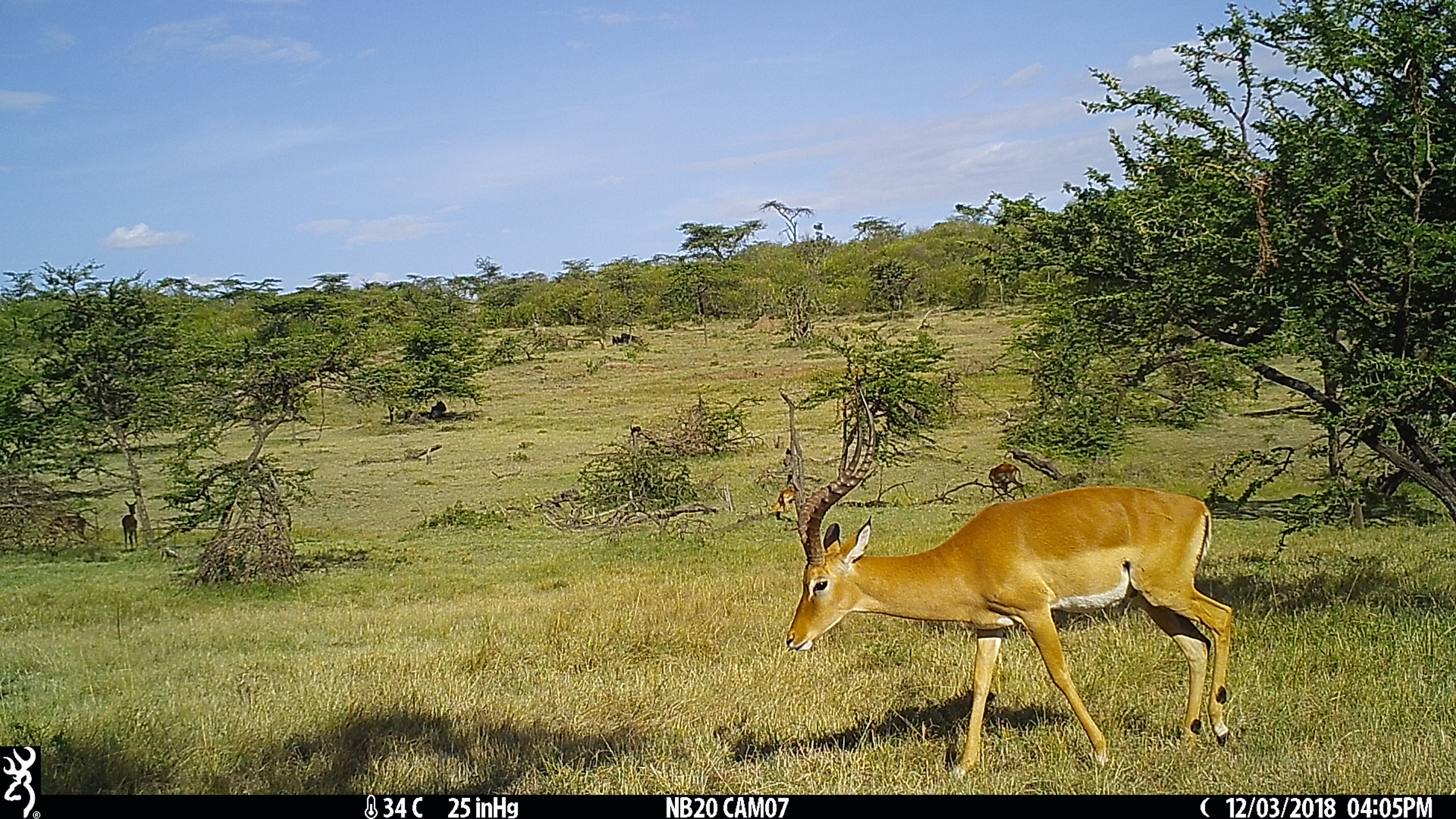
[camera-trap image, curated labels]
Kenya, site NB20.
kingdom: Animalia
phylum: Chordata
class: Mammalia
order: Artiodactyla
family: Bovidae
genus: Aepyceros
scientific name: Aepyceros melampus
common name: impala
Impala (Aepyceros melampus).